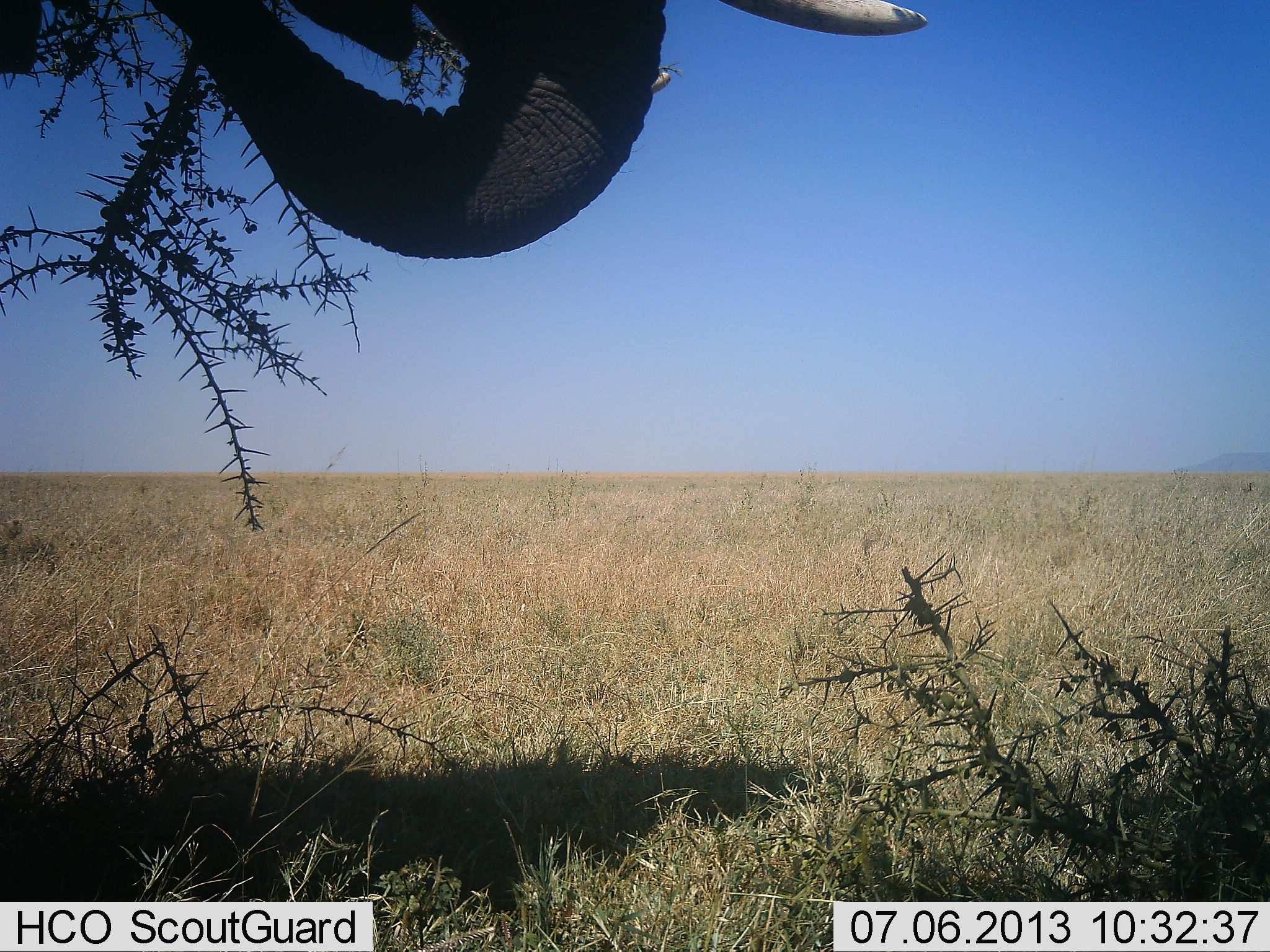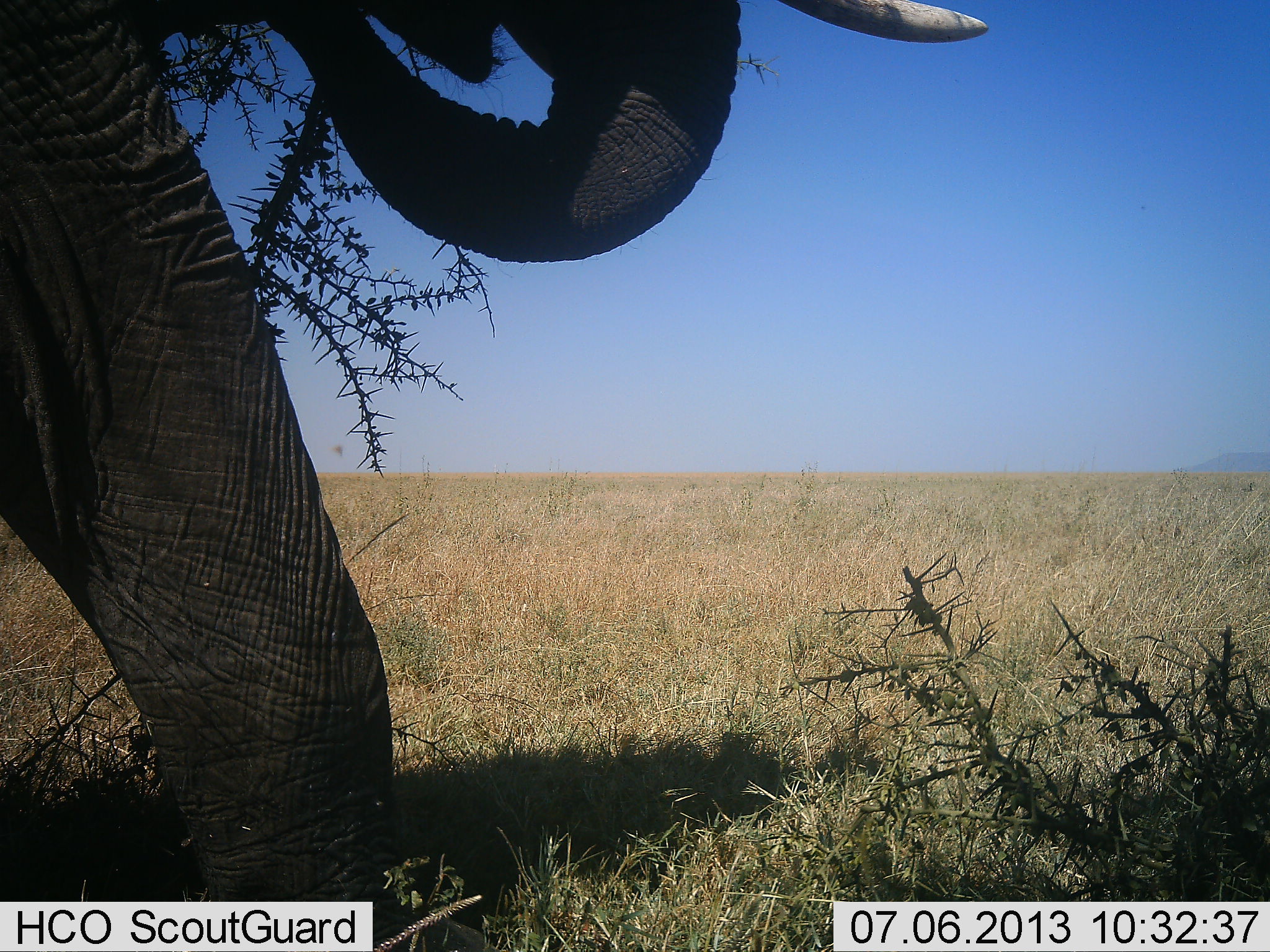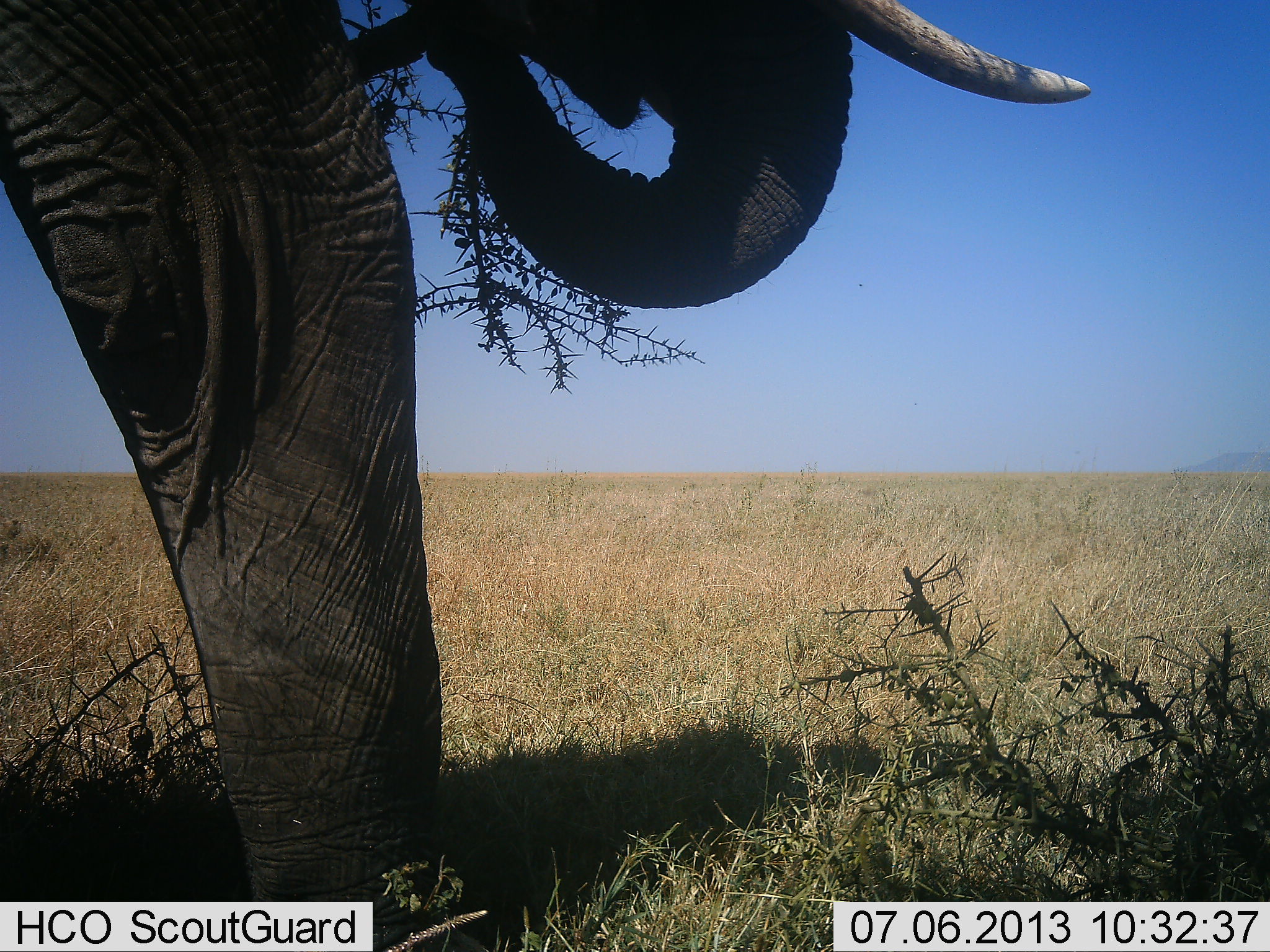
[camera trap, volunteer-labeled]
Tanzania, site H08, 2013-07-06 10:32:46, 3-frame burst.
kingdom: Animalia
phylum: Chordata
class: Mammalia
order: Proboscidea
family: Elephantidae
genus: Loxodonta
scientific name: Loxodonta africana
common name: african bush elephant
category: elephant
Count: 1.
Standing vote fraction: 18%.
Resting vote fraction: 0%.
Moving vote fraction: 79%.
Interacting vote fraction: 0%.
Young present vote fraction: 0%.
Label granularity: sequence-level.